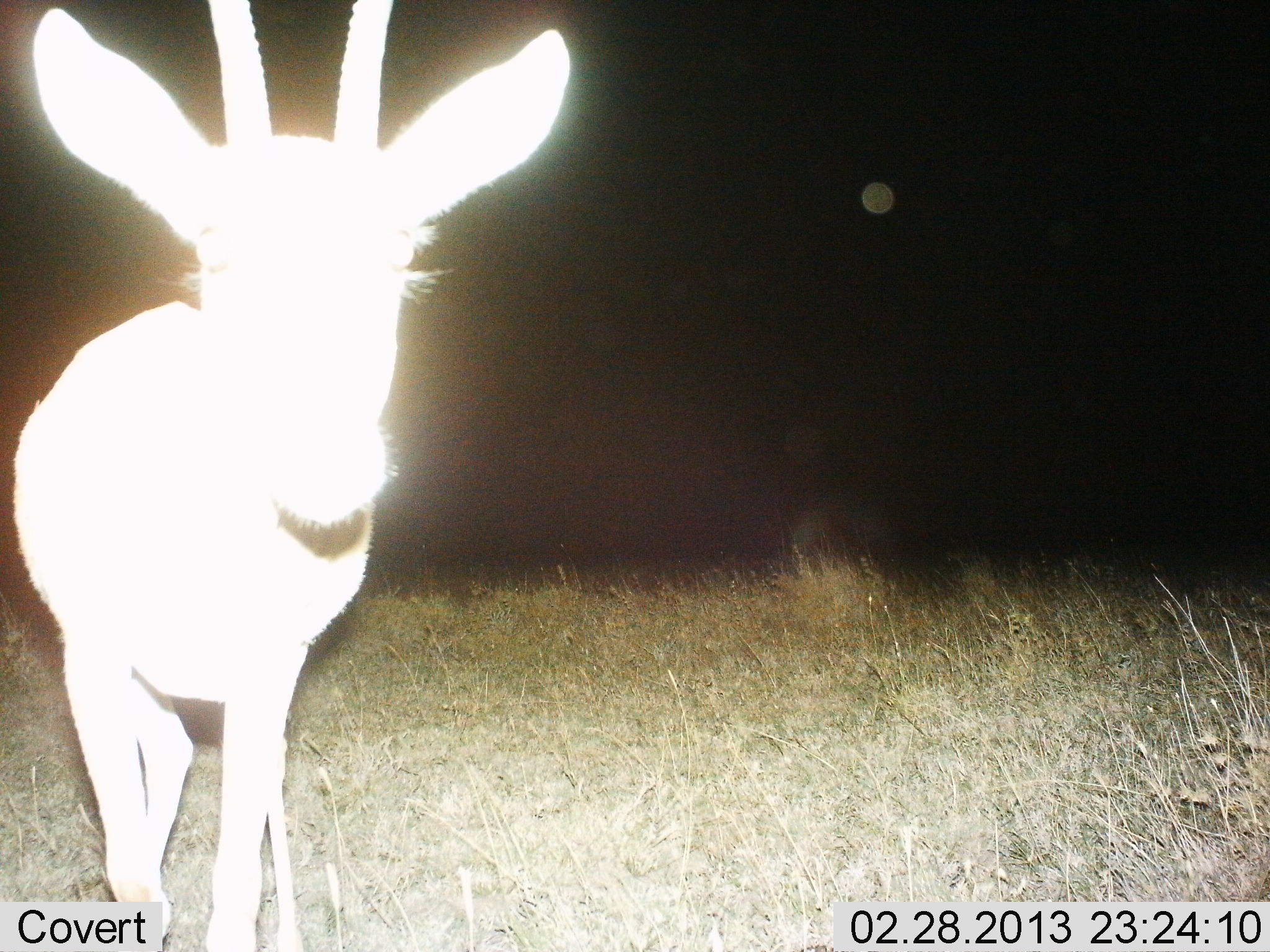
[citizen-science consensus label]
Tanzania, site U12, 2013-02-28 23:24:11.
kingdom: Animalia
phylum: Chordata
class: Mammalia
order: Artiodactyla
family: Bovidae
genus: Nanger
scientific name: Nanger granti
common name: grant's gazelle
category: gazellegrants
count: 1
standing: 100%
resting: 0%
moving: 0%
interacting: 0%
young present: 0%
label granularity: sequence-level